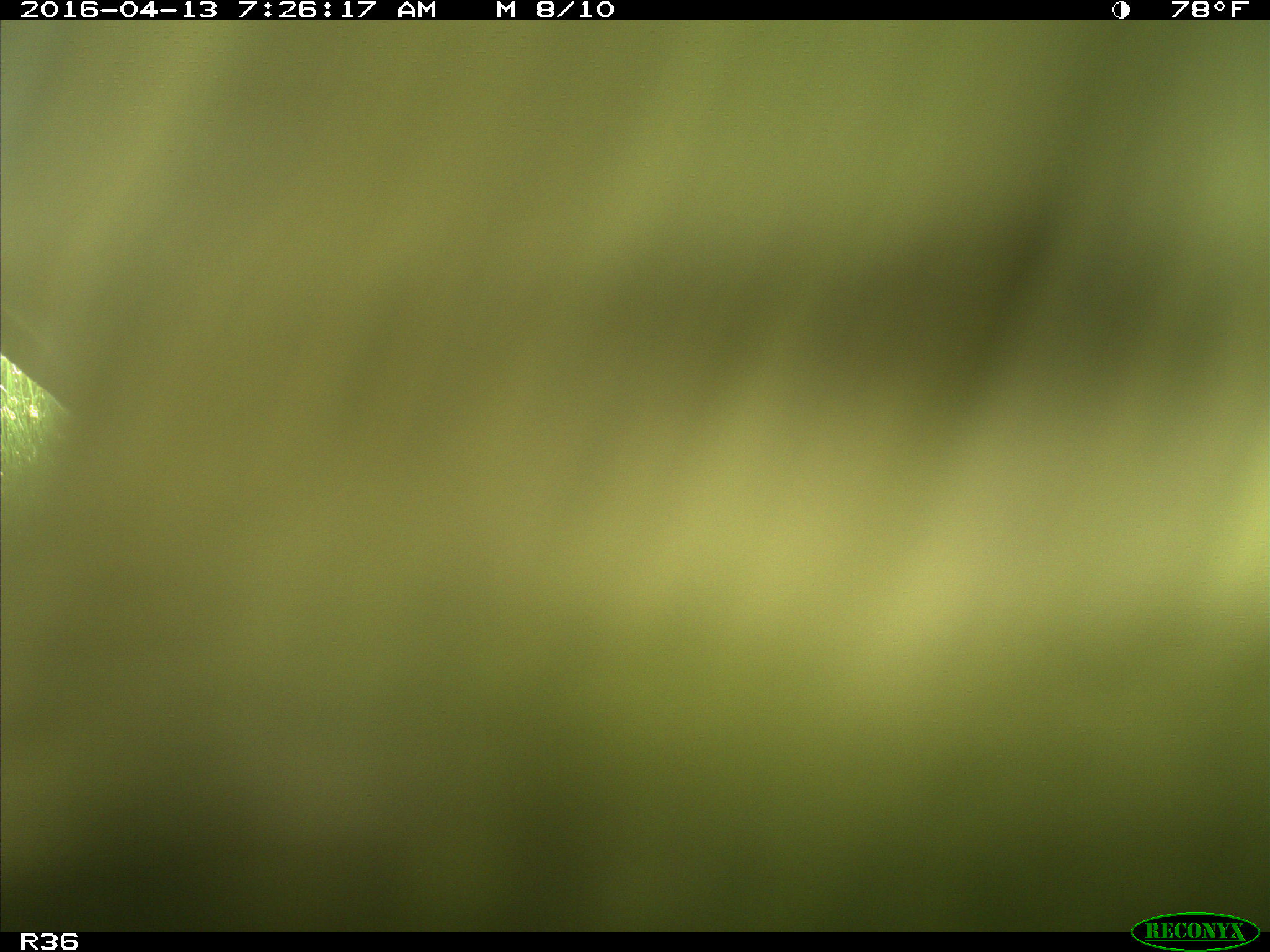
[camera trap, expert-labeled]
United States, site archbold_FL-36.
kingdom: Animalia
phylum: Chordata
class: Mammalia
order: Artiodactyla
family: Bovidae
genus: Bos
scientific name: Bos taurus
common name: domestic cow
Bos taurus (domestic cow).